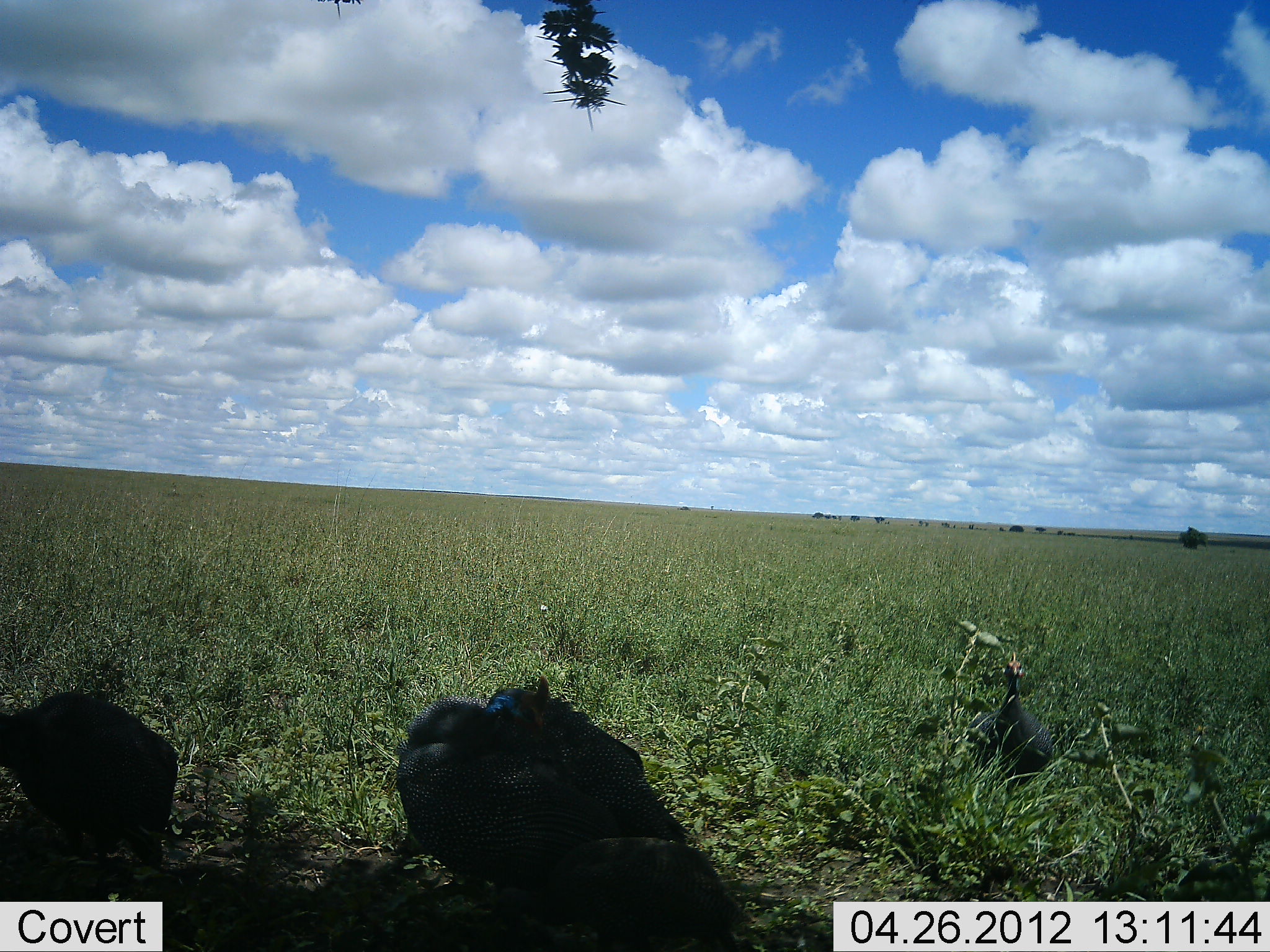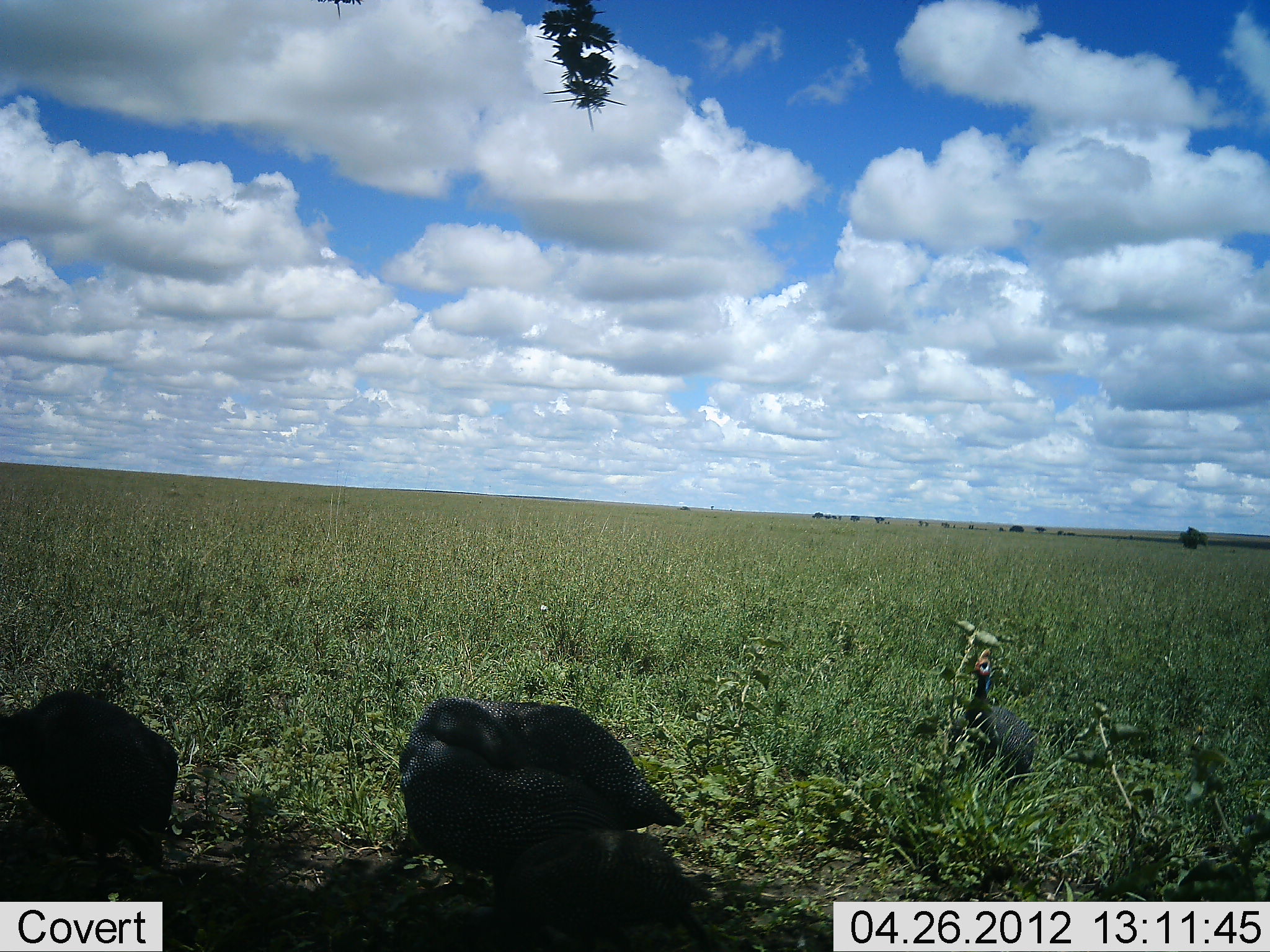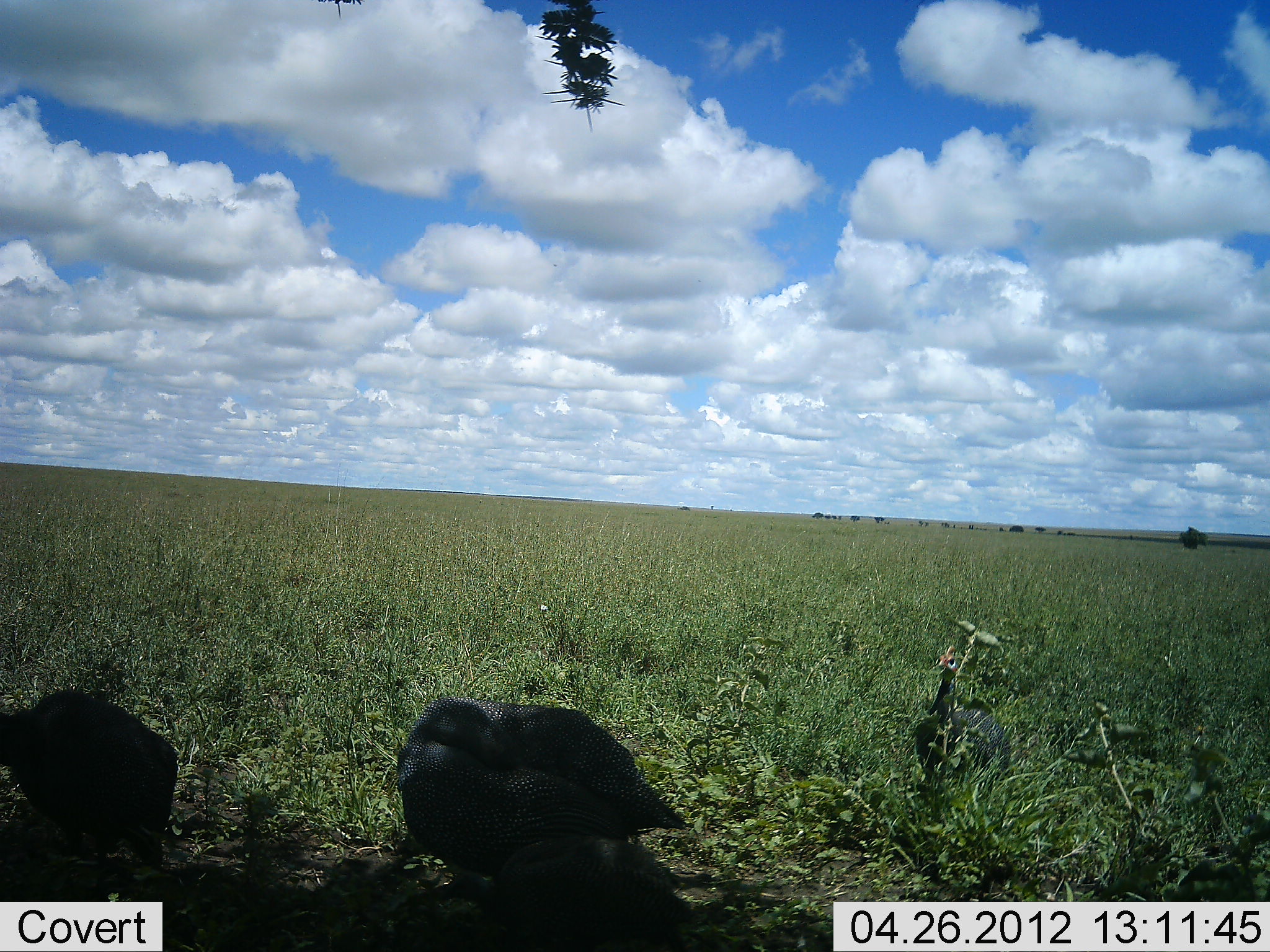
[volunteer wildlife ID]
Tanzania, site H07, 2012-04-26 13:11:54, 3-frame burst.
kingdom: Animalia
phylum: Chordata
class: Aves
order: Galliformes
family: Numididae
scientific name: Numididae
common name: guinea fowl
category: guineafowl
Guineafowl (guinea fowl) (Numididae), count 3. Behavior (volunteer vote fractions): standing 65%, resting 20%, moving 60%, interacting 0%. Young present (vote fraction): 0%. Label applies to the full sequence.